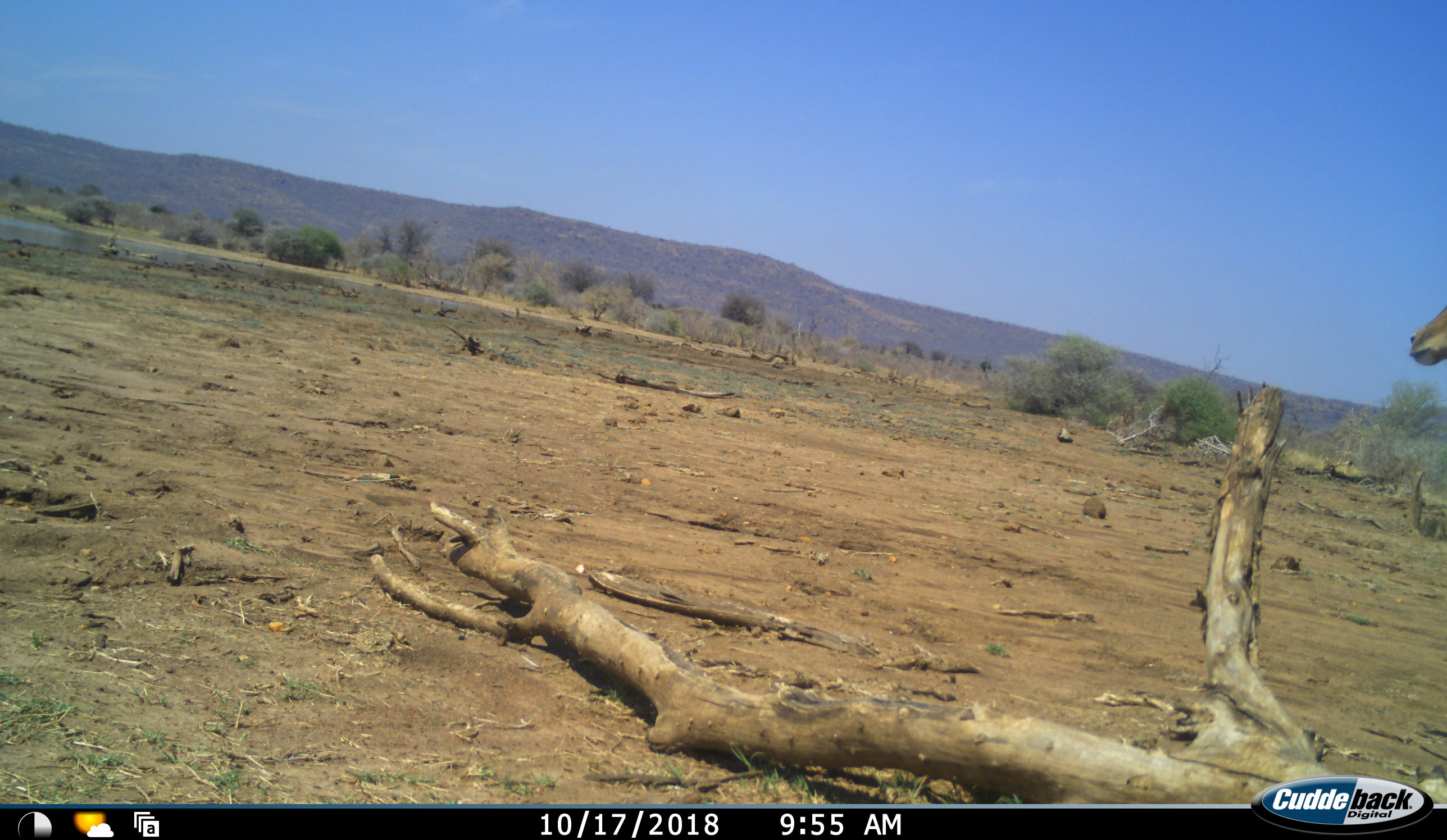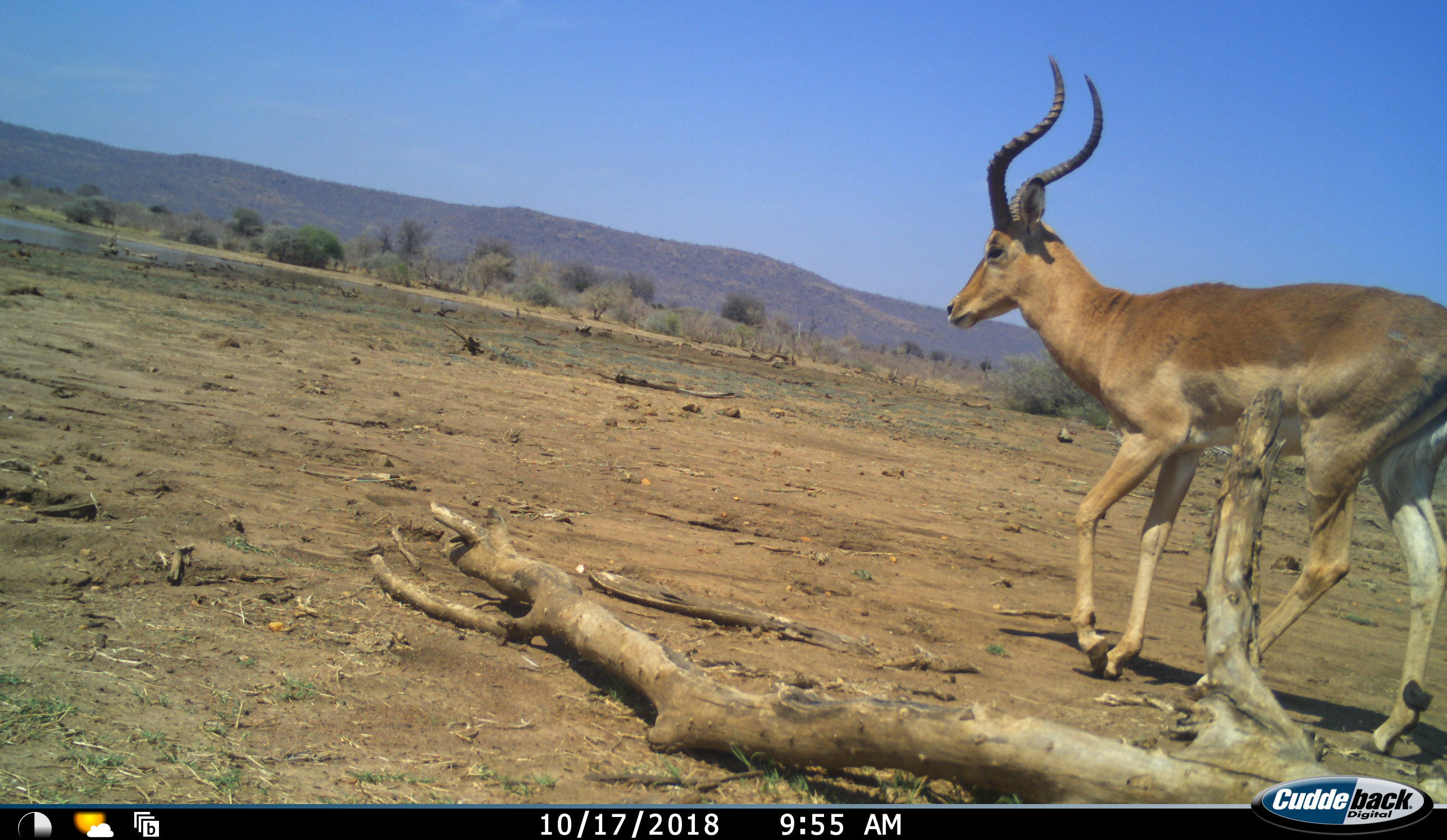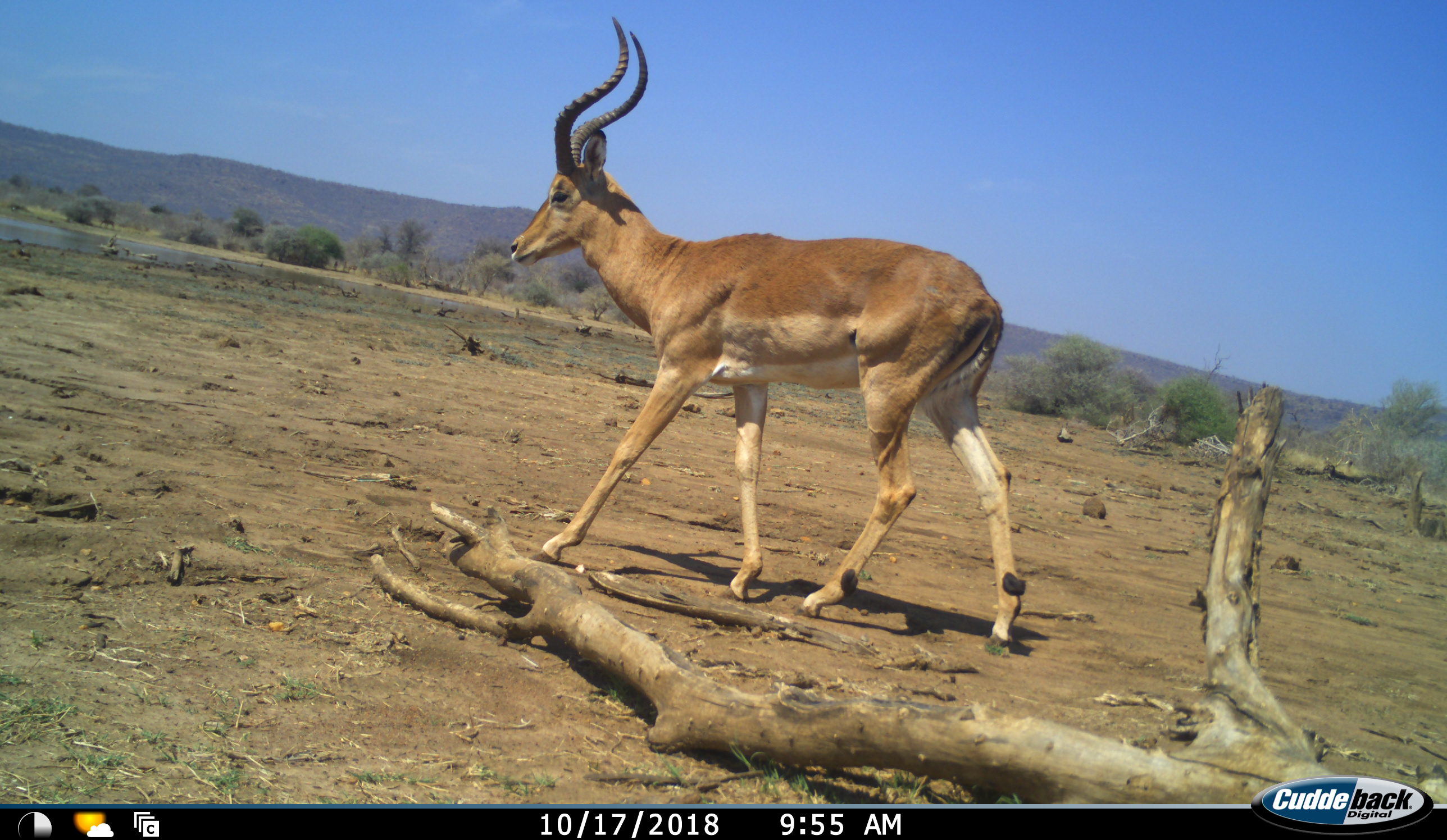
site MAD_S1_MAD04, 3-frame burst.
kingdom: Animalia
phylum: Chordata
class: Mammalia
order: Artiodactyla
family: Bovidae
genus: Aepyceros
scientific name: Aepyceros melampus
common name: impala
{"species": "impala (Aepyceros melampus)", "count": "1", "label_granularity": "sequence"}